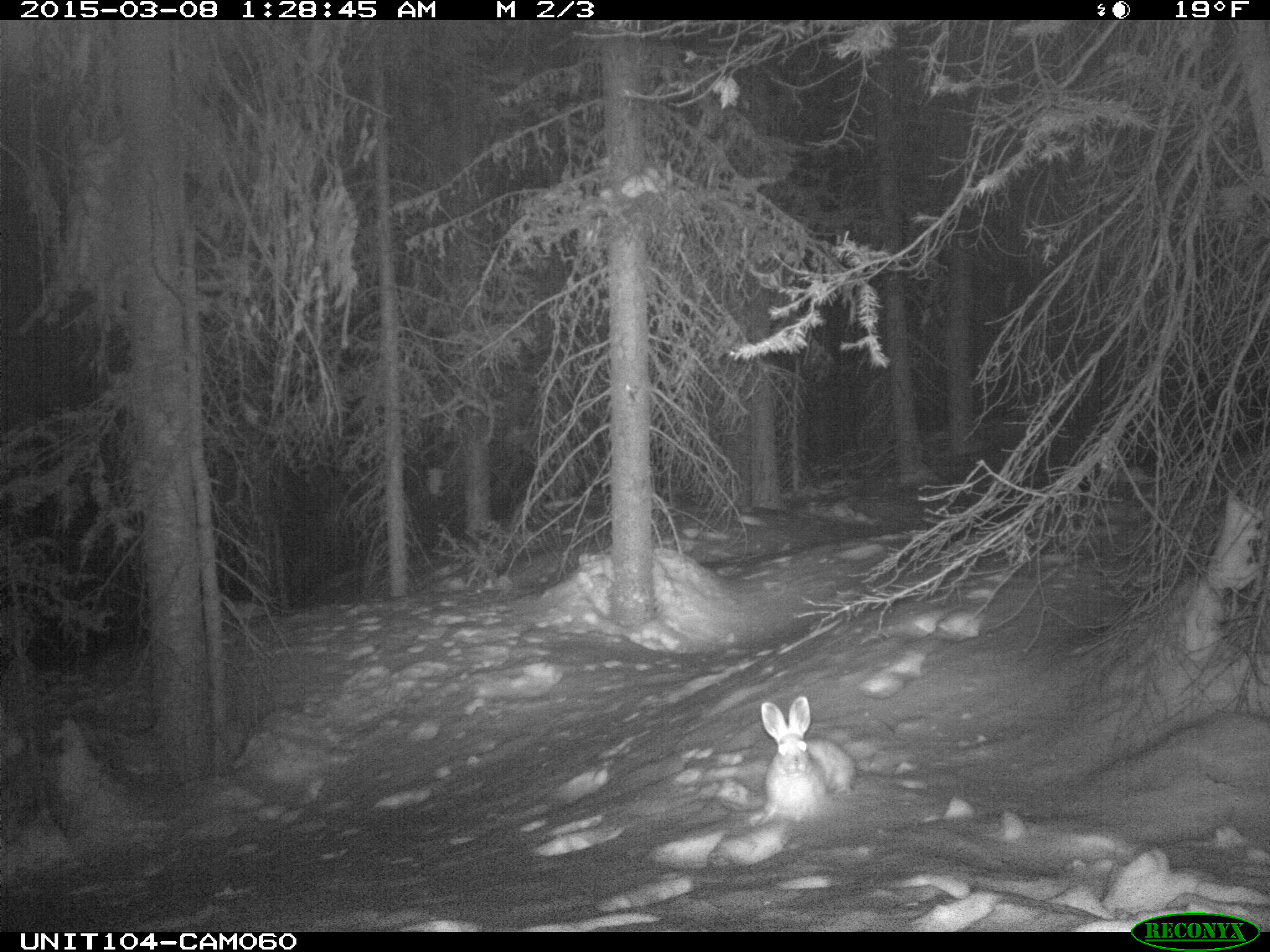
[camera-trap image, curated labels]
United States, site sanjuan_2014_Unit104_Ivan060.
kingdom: Animalia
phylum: Chordata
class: Mammalia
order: Lagomorpha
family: Leporidae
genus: Lepus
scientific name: Lepus americanus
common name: snowshoe hare